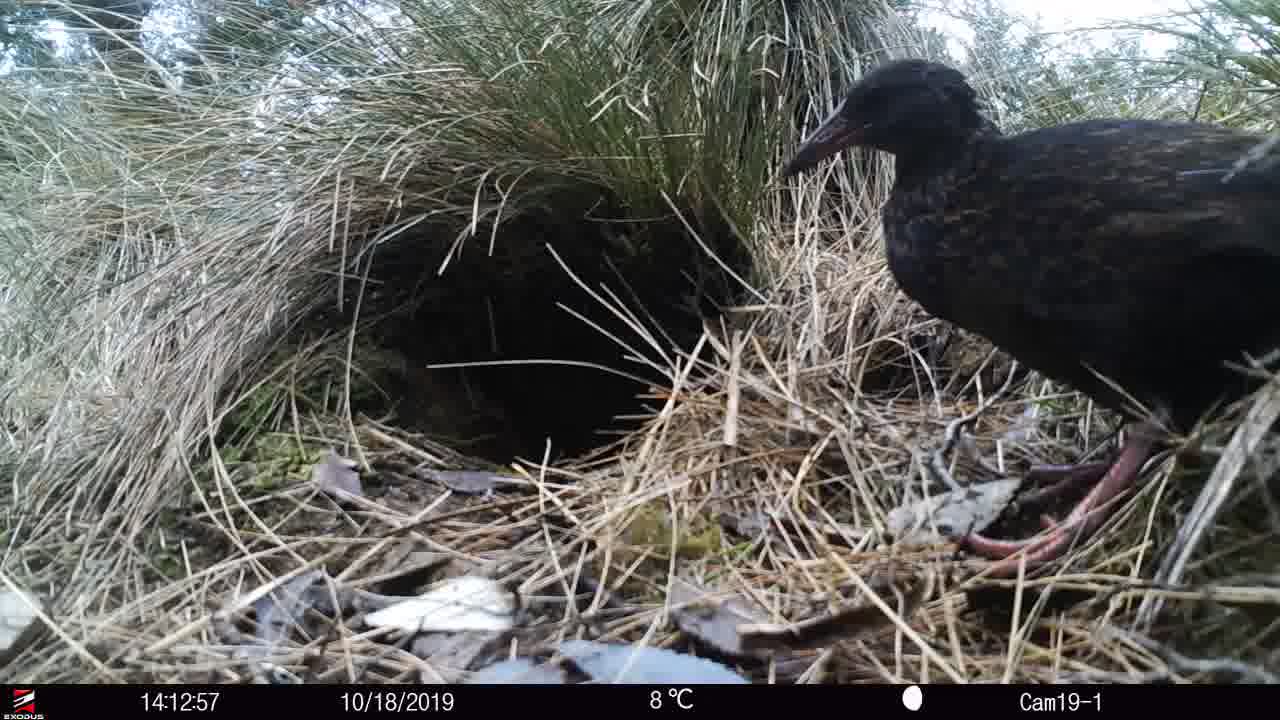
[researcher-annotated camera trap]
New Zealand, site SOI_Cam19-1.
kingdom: Animalia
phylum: Chordata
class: Aves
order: Gruiformes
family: Rallidae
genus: Gallirallus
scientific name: Gallirallus australis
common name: weka